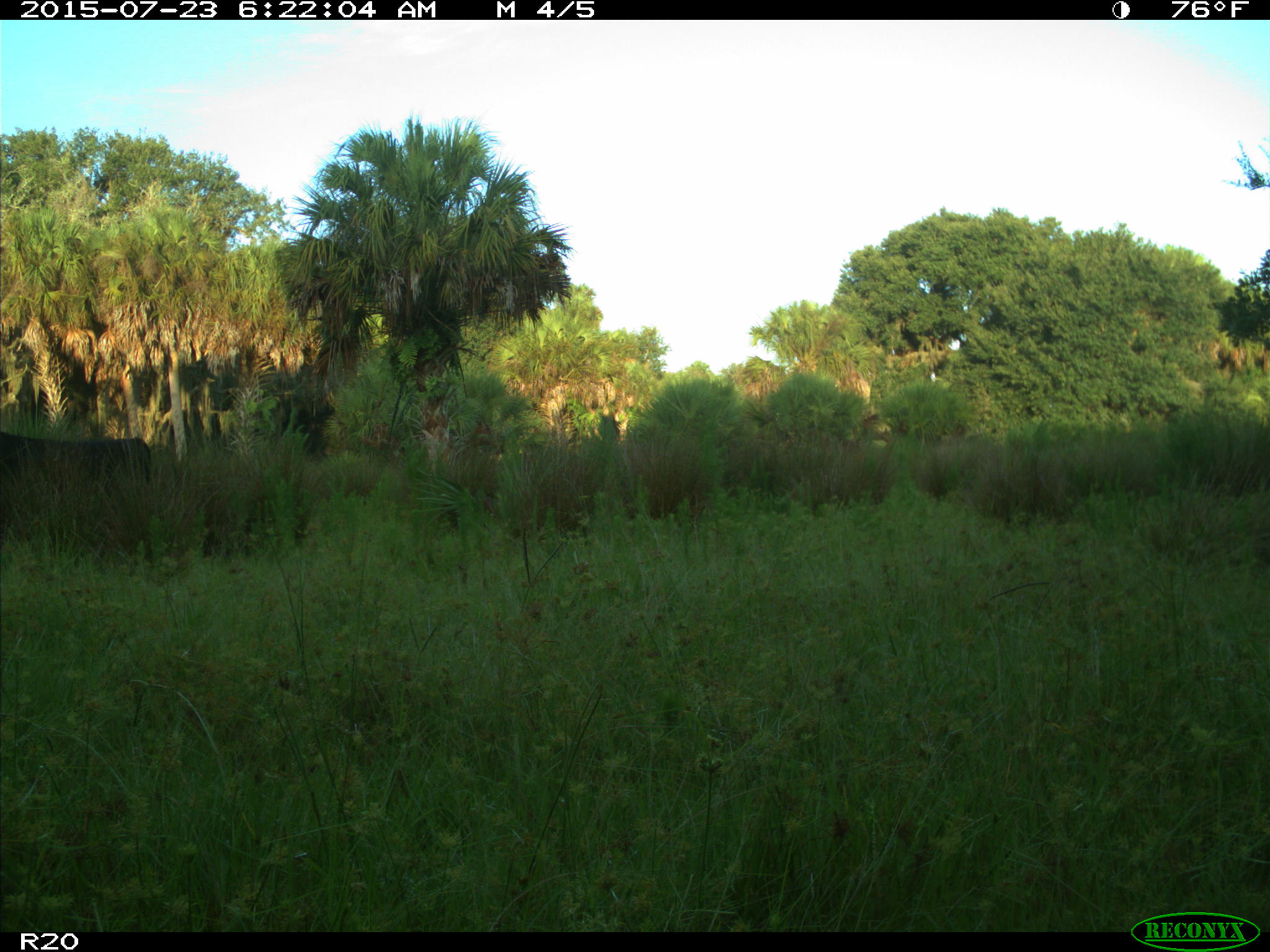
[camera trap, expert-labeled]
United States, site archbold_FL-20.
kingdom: Animalia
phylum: Chordata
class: Mammalia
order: Artiodactyla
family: Bovidae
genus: Bos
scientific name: Bos taurus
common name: domestic cow